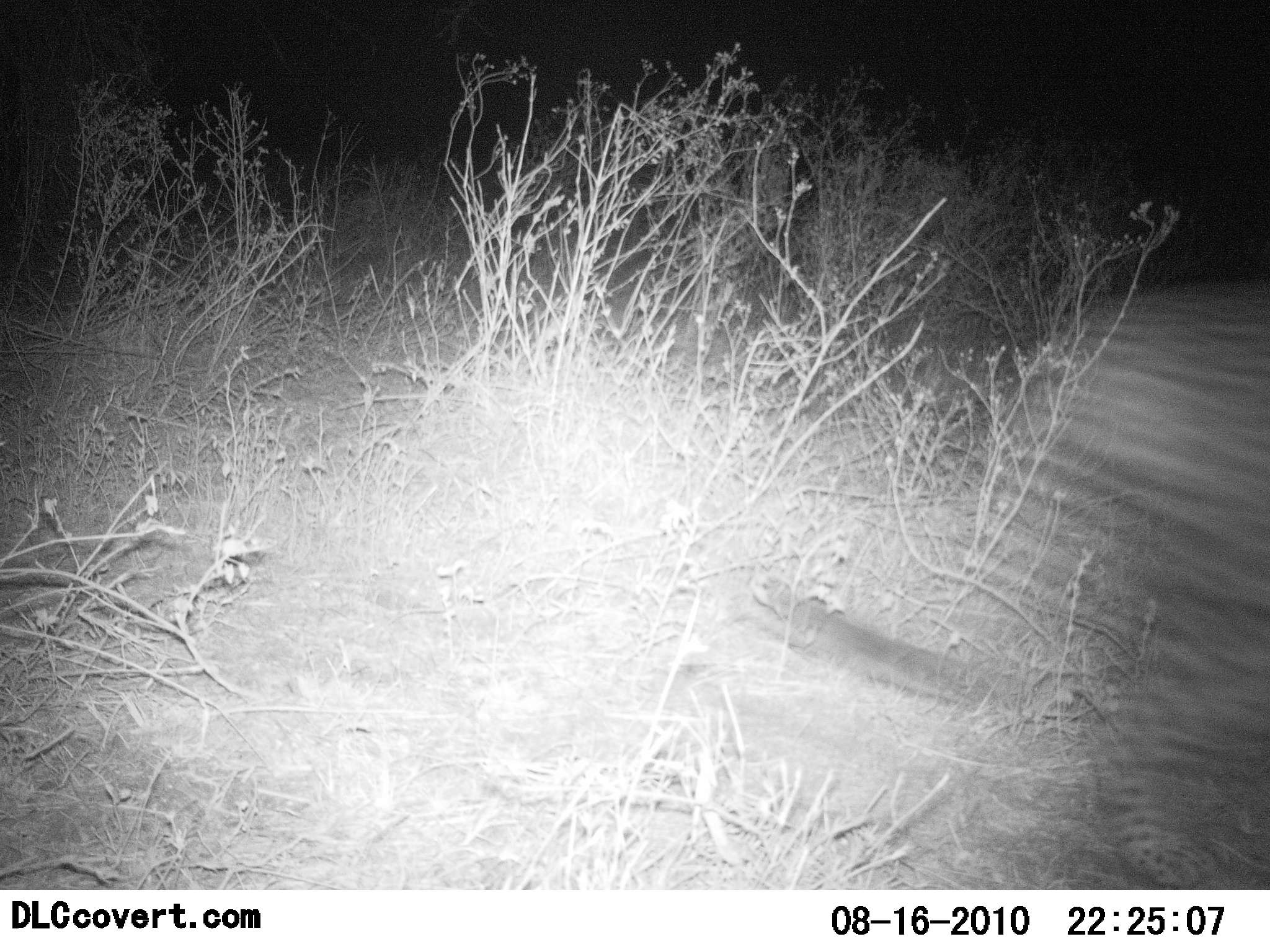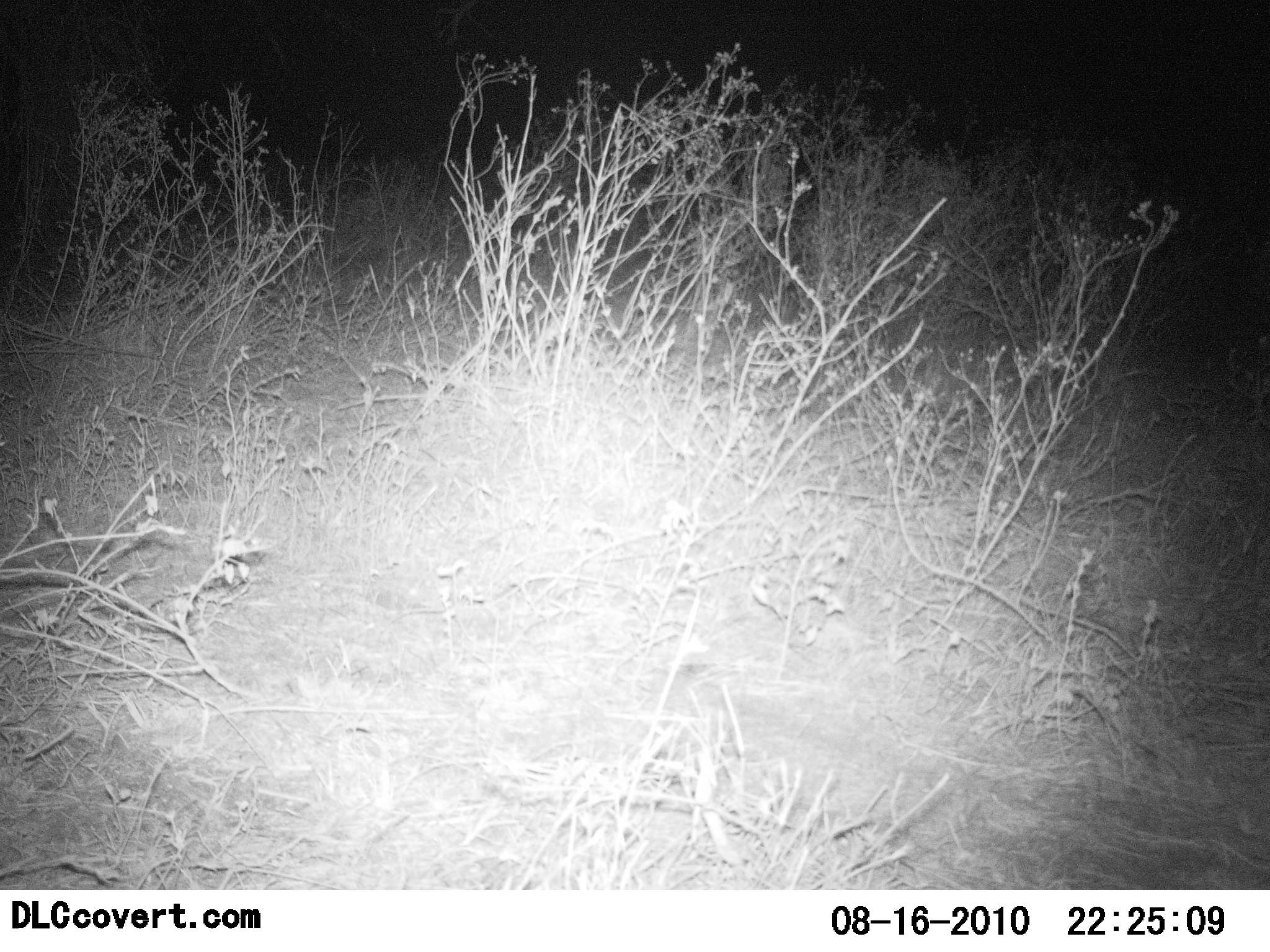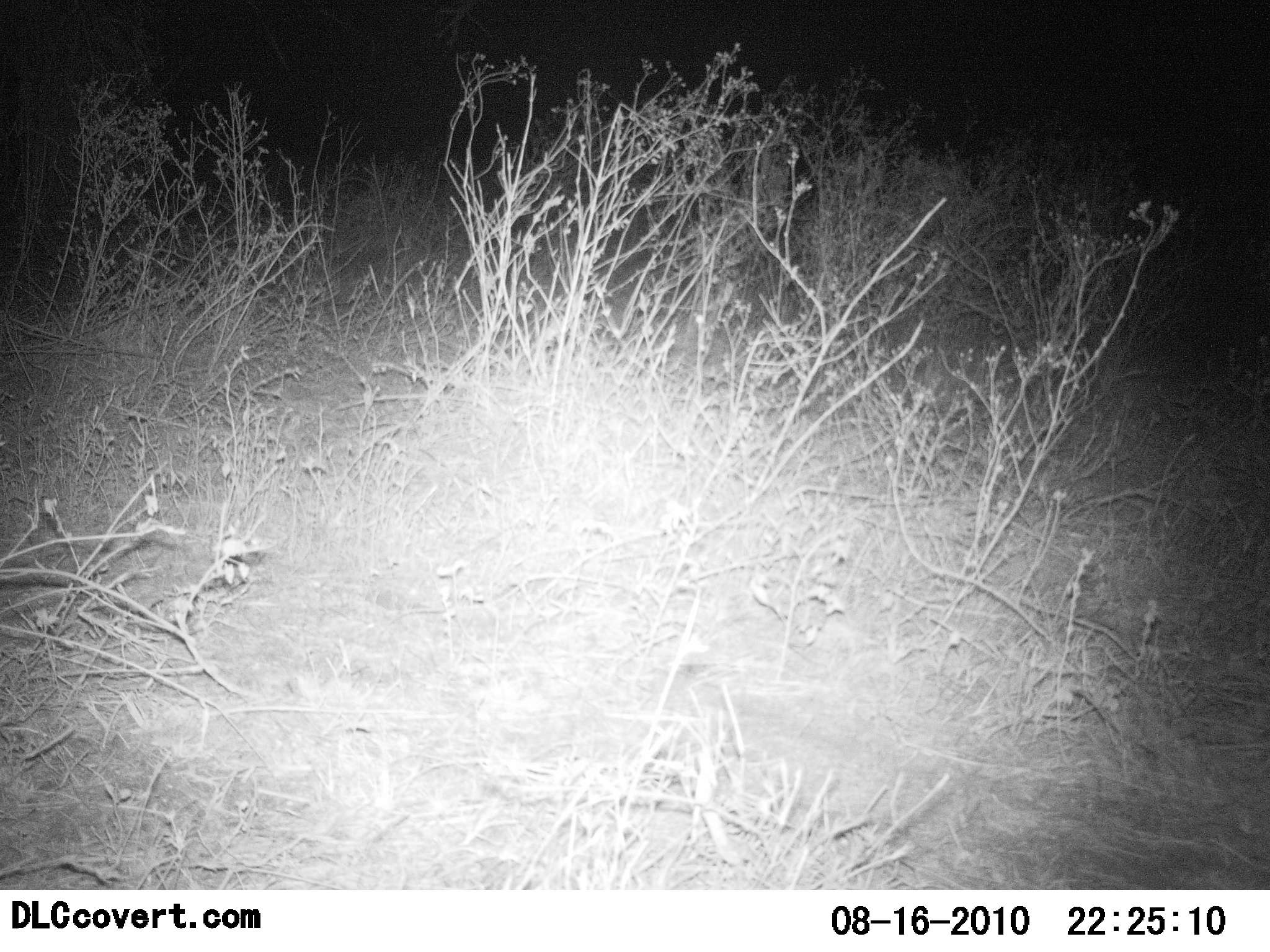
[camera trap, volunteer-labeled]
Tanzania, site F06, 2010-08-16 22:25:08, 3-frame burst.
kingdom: Animalia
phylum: Chordata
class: Mammalia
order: Carnivora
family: Felidae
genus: Acinonyx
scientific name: Acinonyx jubatus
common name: cheetah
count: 1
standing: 0%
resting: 0%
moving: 100%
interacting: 0%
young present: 0%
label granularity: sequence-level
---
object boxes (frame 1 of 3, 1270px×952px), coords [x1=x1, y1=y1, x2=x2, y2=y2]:
animal: [x1=750, y1=571, x2=1240, y2=892]